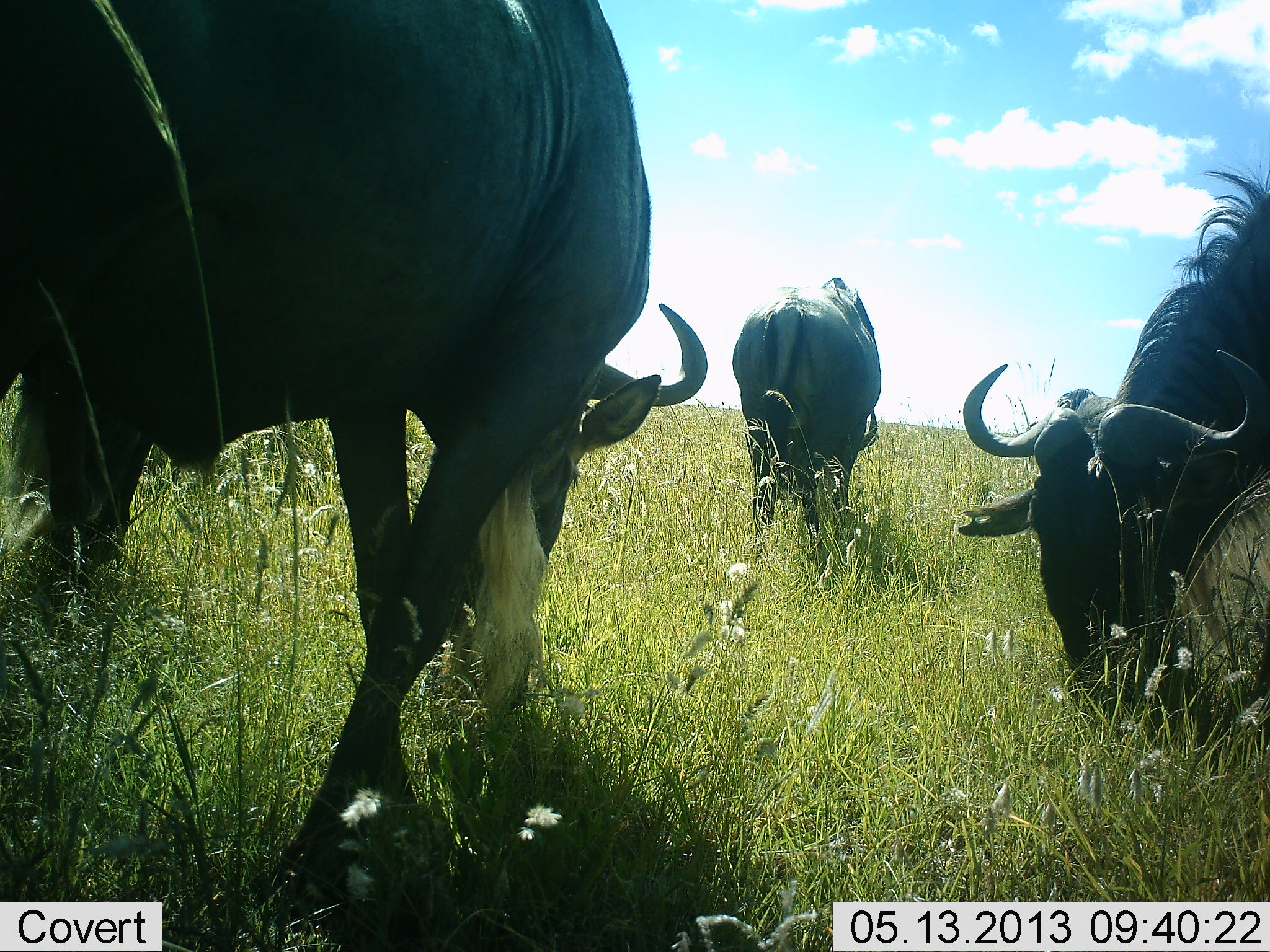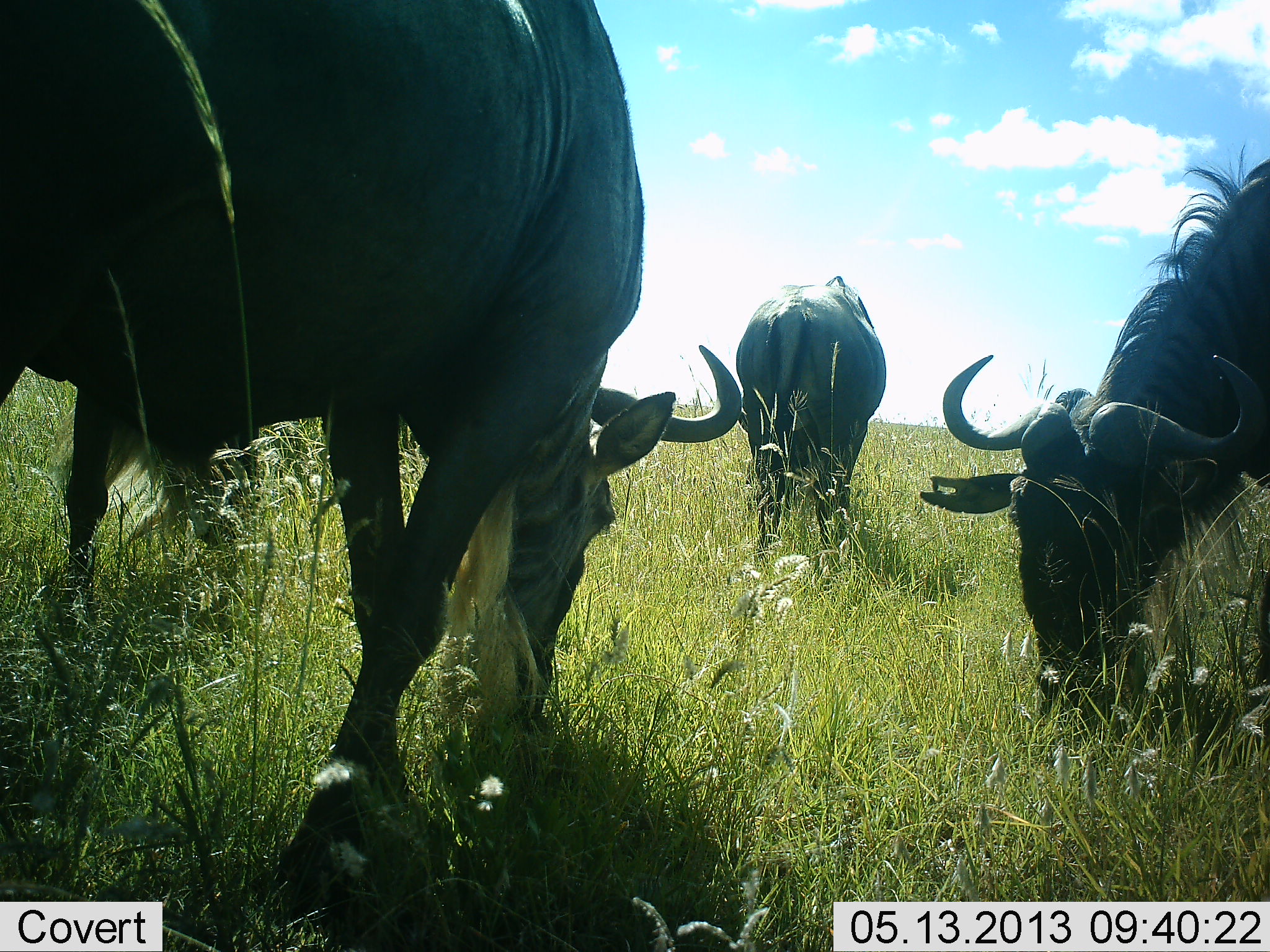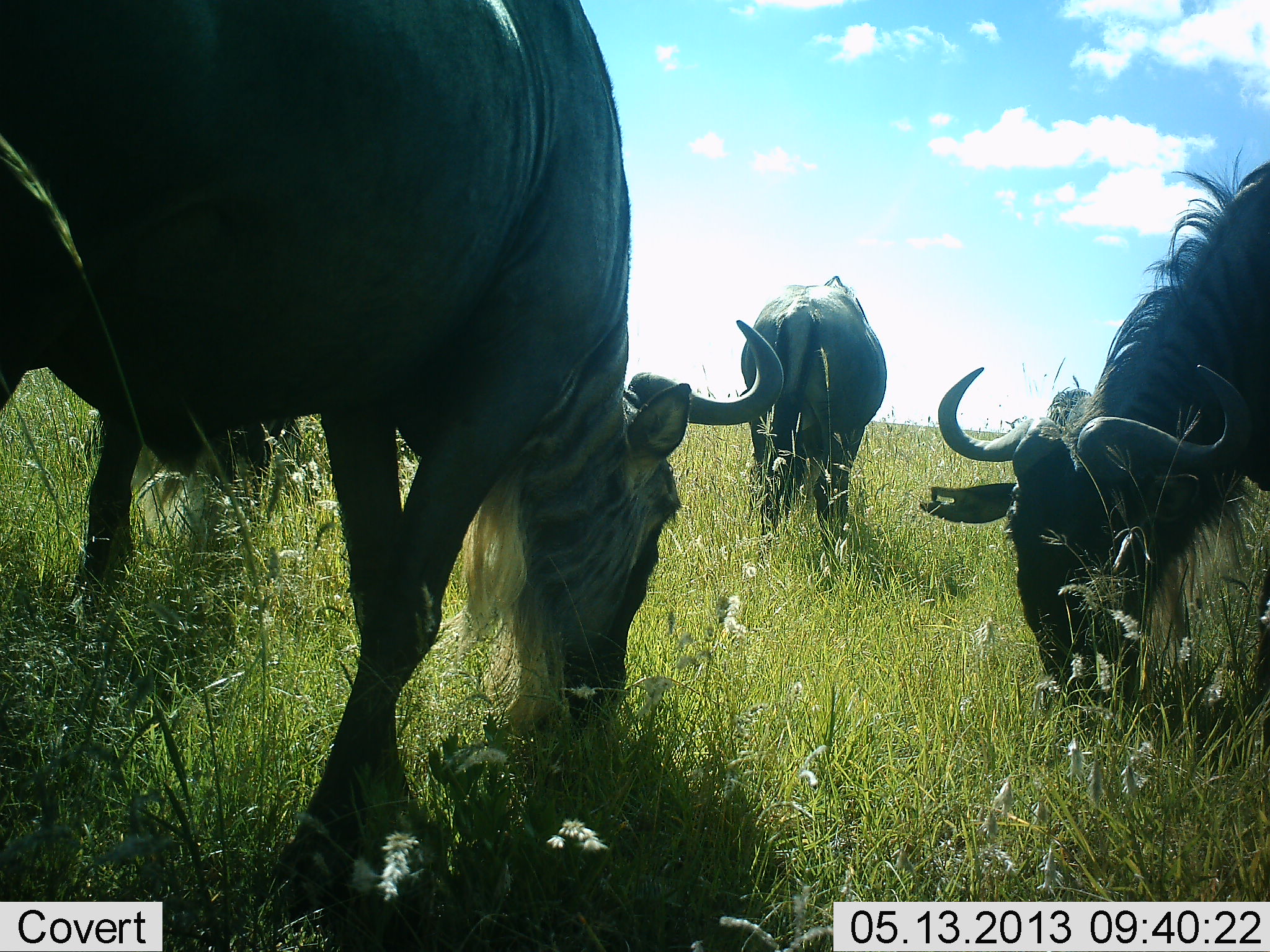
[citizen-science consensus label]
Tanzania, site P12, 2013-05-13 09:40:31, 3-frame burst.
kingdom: Animalia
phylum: Chordata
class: Mammalia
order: Artiodactyla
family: Bovidae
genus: Connochaetes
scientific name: Connochaetes taurinus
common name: blue wildebeest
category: wildebeest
Wildebeest (blue wildebeest) (Connochaetes taurinus), count 4. Behavior (volunteer vote fractions): standing 16%, resting 0%, moving 10%, interacting 0%. Young present (vote fraction): 0%. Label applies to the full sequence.